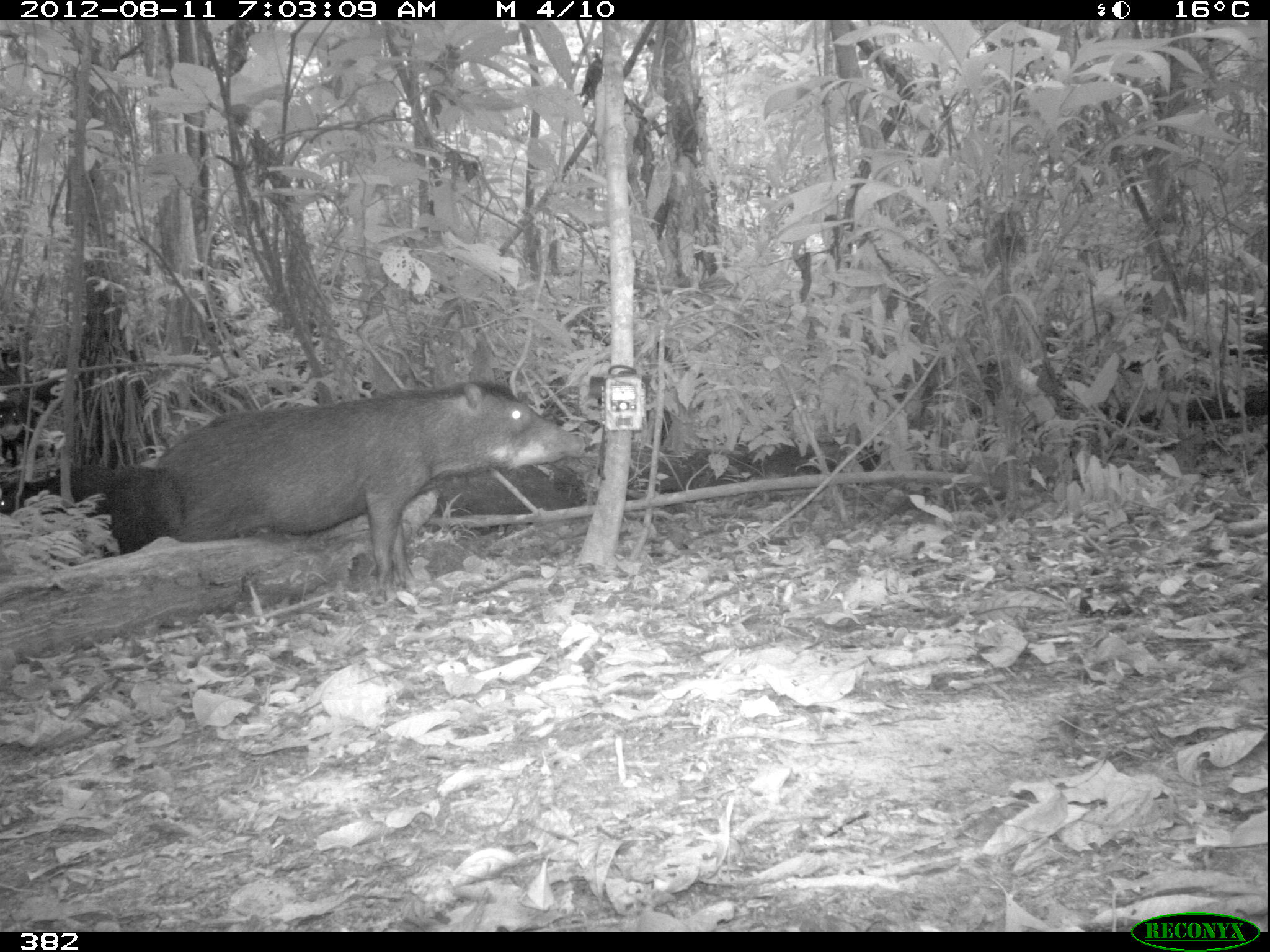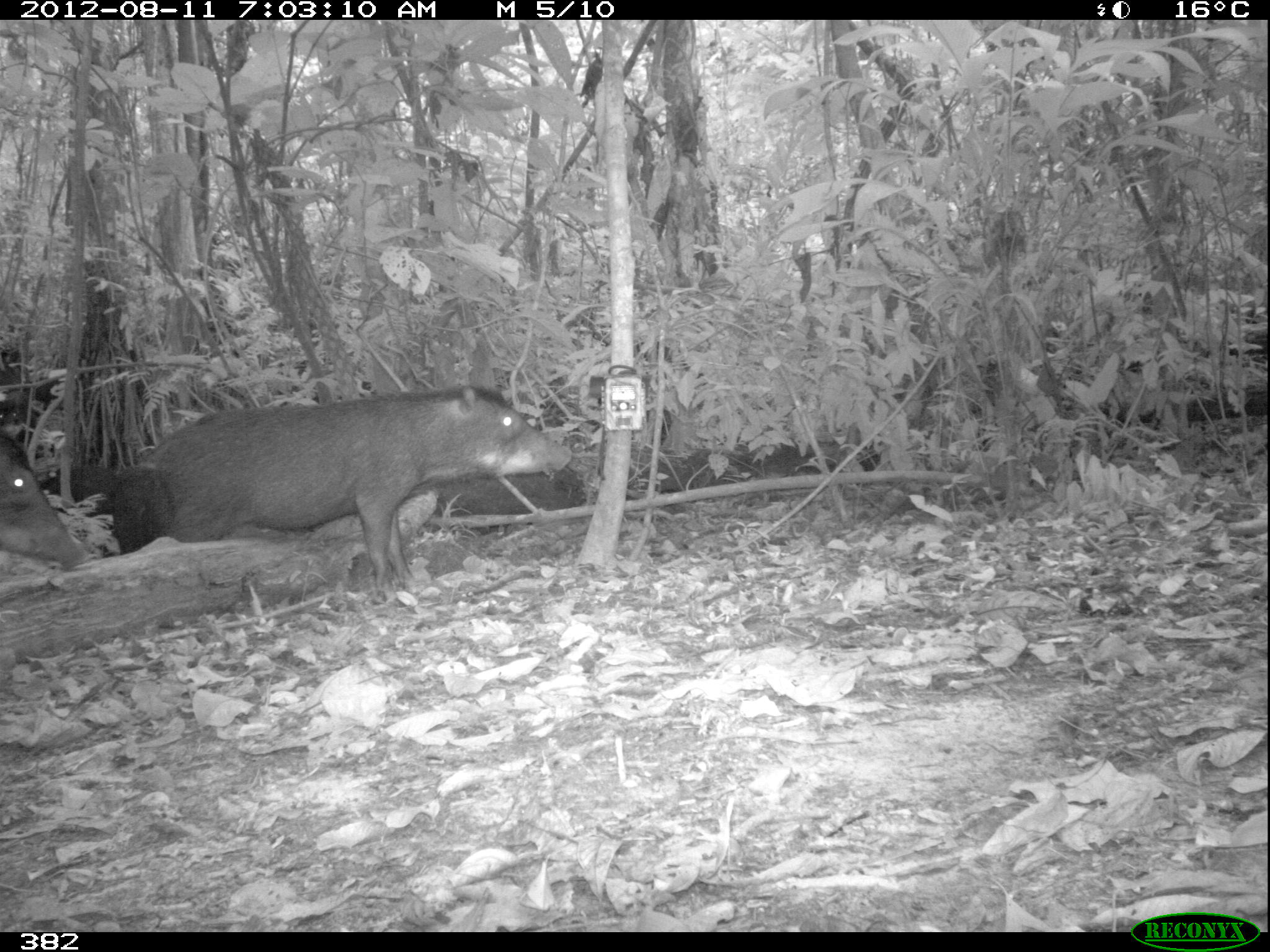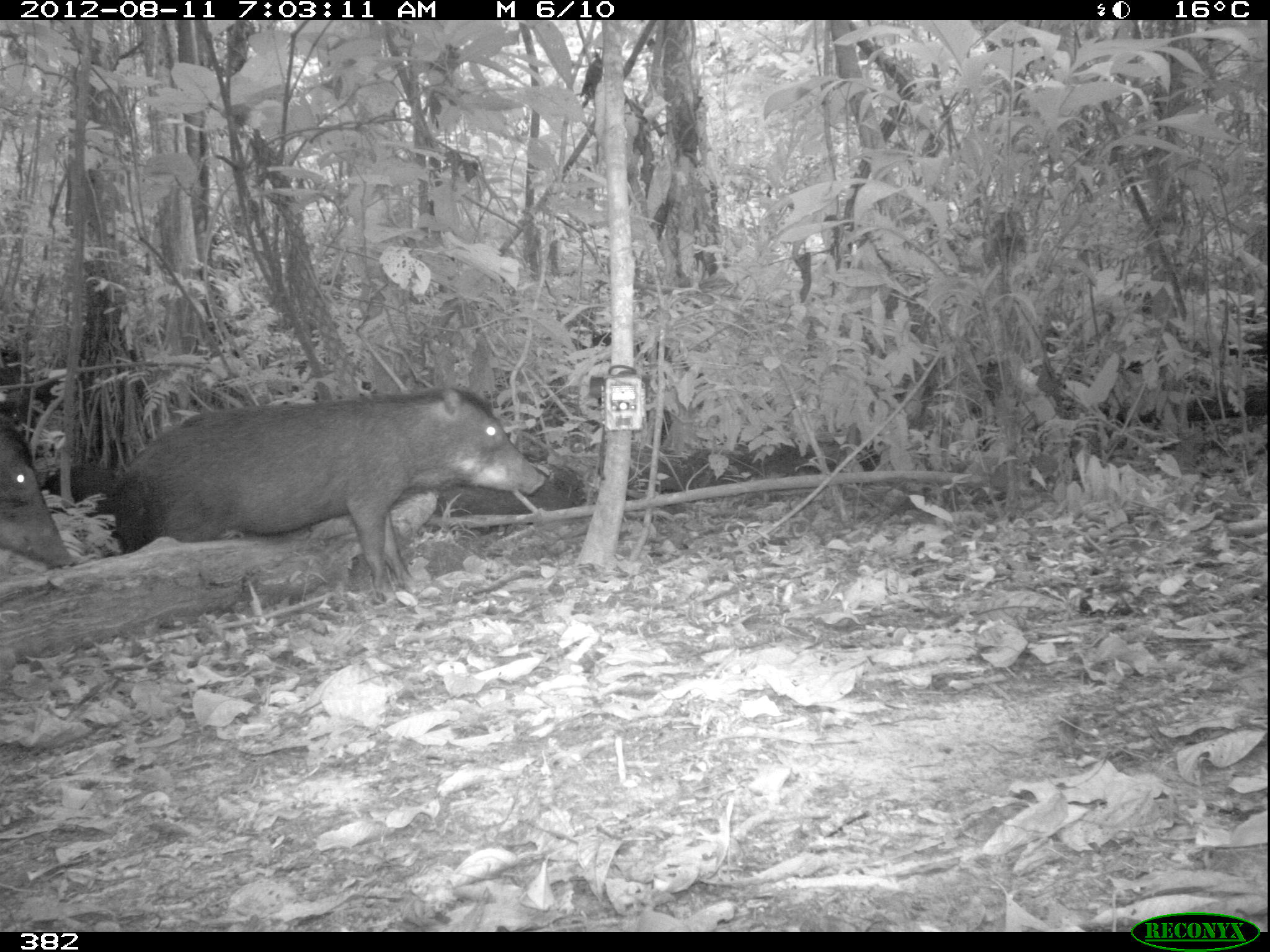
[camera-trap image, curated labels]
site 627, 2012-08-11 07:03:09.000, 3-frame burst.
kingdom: Animalia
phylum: Chordata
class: Mammalia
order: Artiodactyla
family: Tayassuidae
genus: Tayassu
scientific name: Tayassu pecari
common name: white-lipped peccary